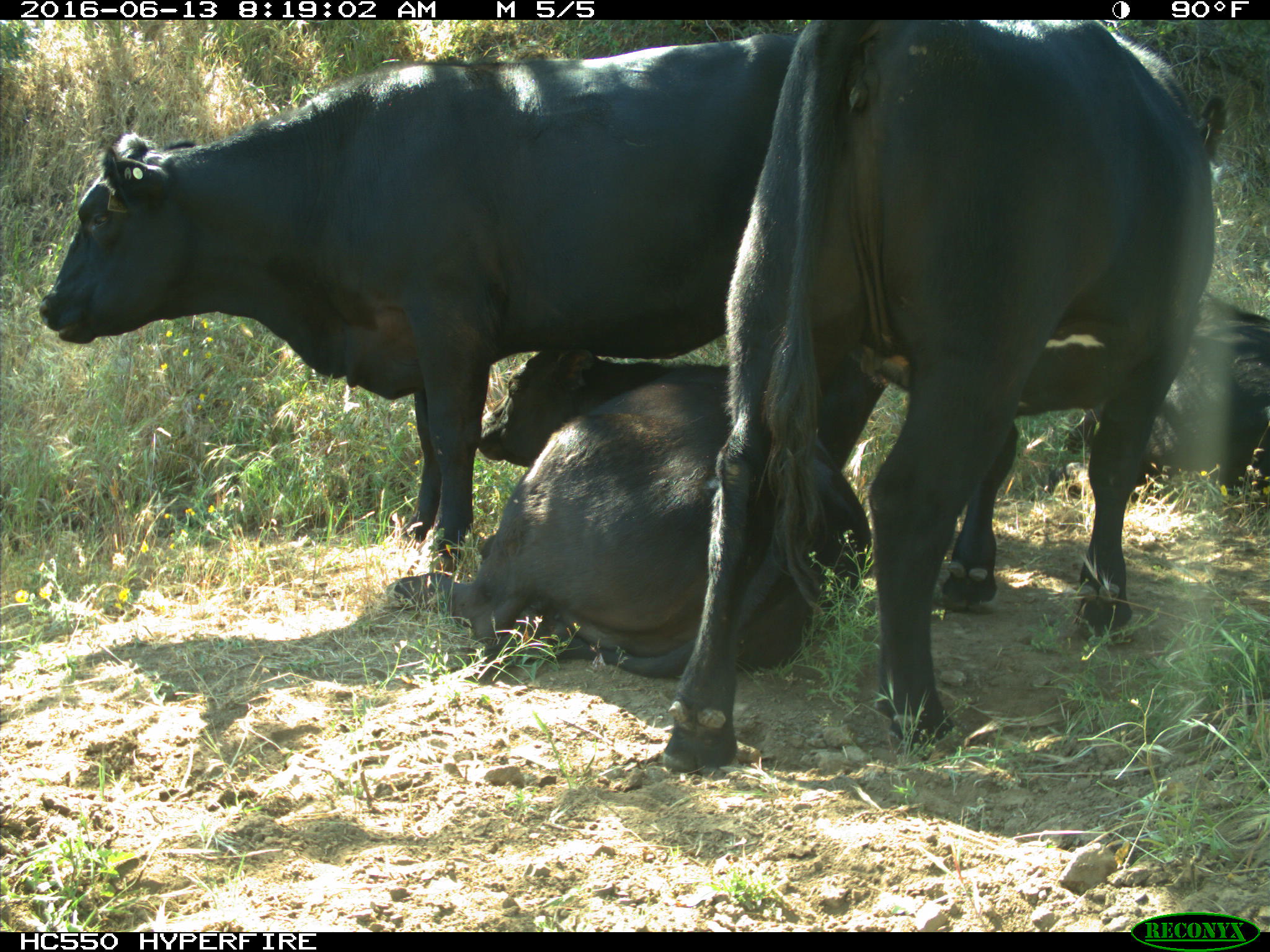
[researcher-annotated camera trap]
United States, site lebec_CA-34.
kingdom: Animalia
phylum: Chordata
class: Mammalia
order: Artiodactyla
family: Bovidae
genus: Bos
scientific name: Bos taurus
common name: domestic cow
Bos taurus (domestic cow).